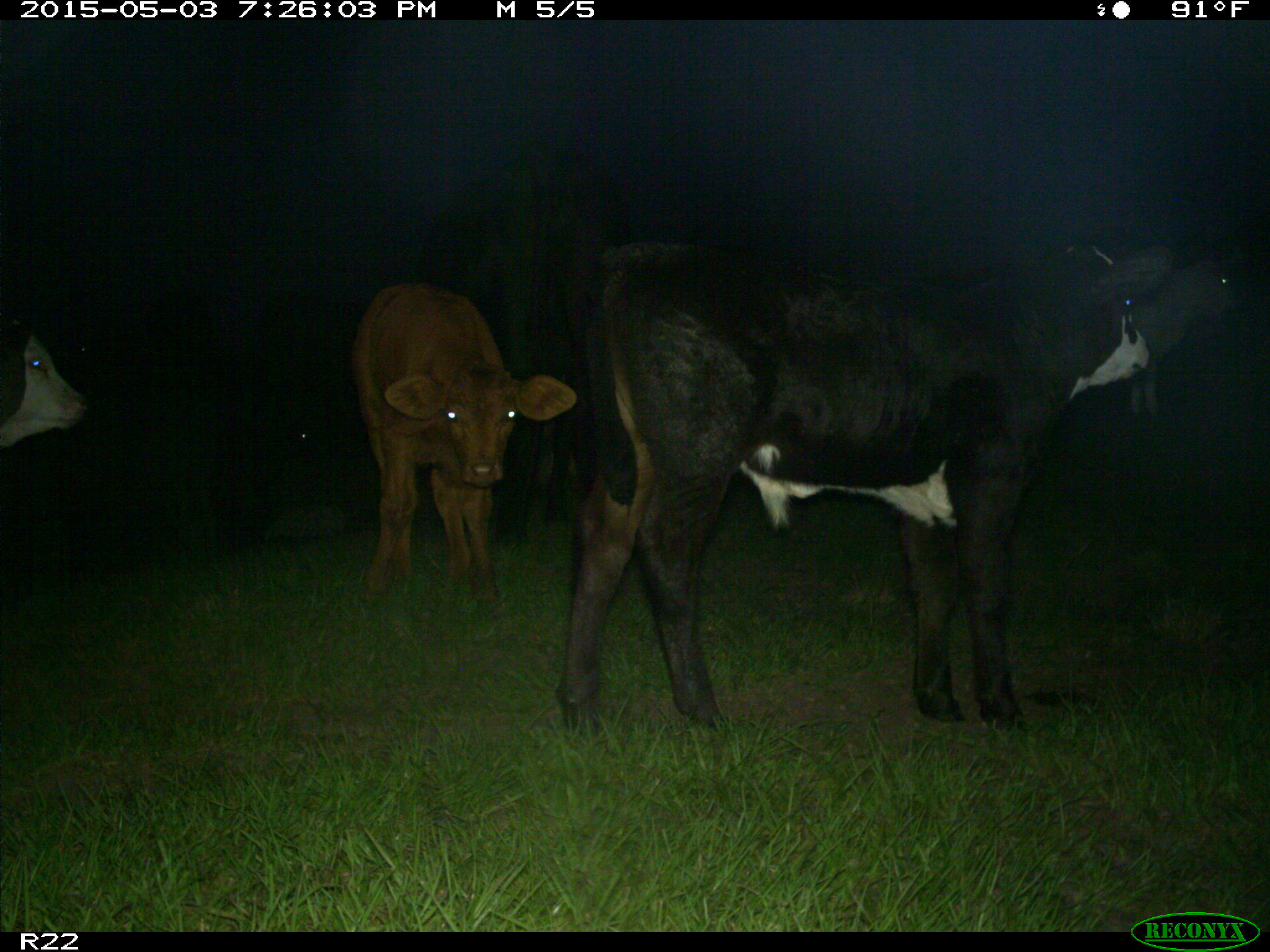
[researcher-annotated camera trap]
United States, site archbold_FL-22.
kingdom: Animalia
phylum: Chordata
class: Mammalia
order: Artiodactyla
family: Bovidae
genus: Bos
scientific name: Bos taurus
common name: domestic cow